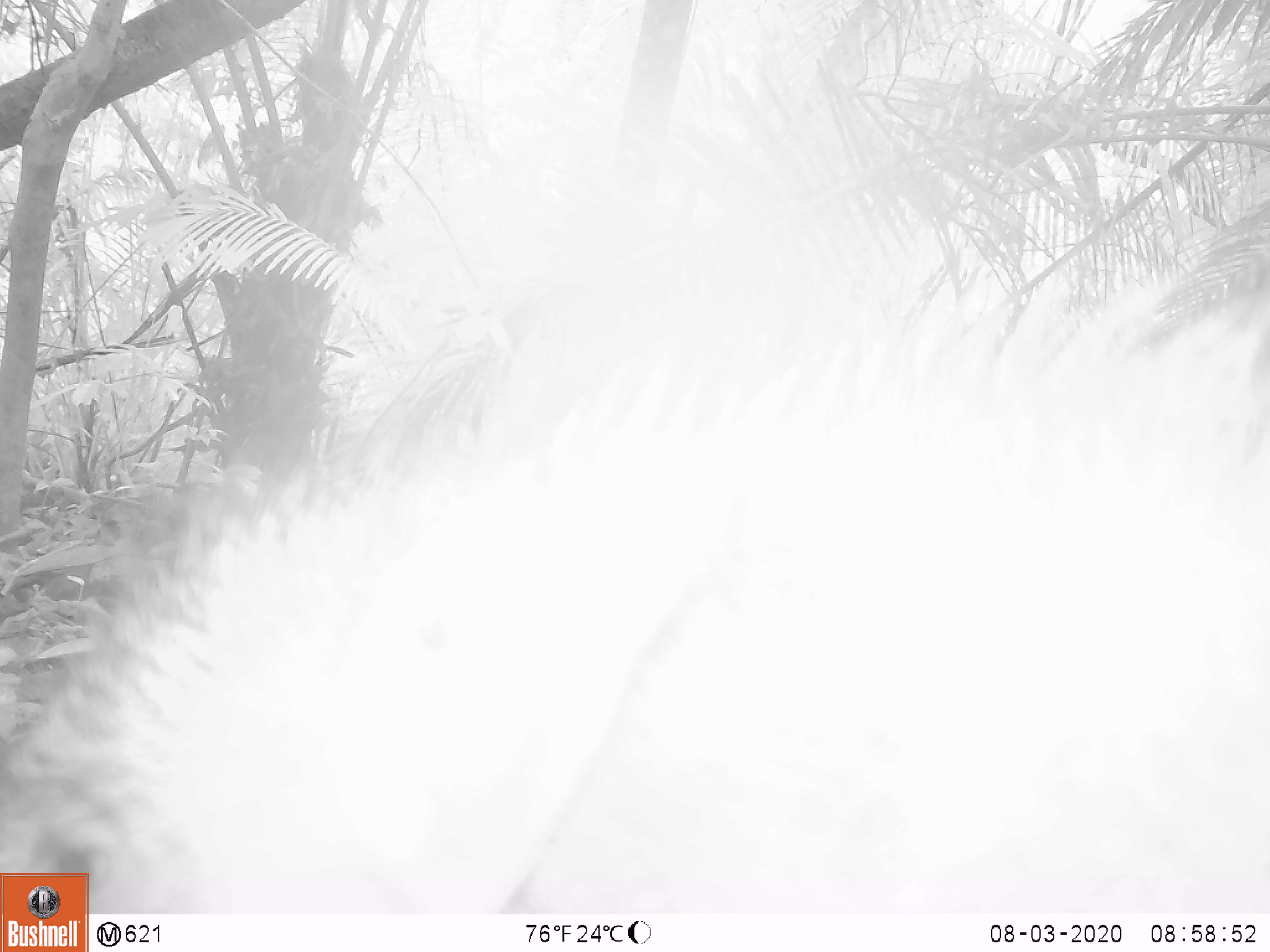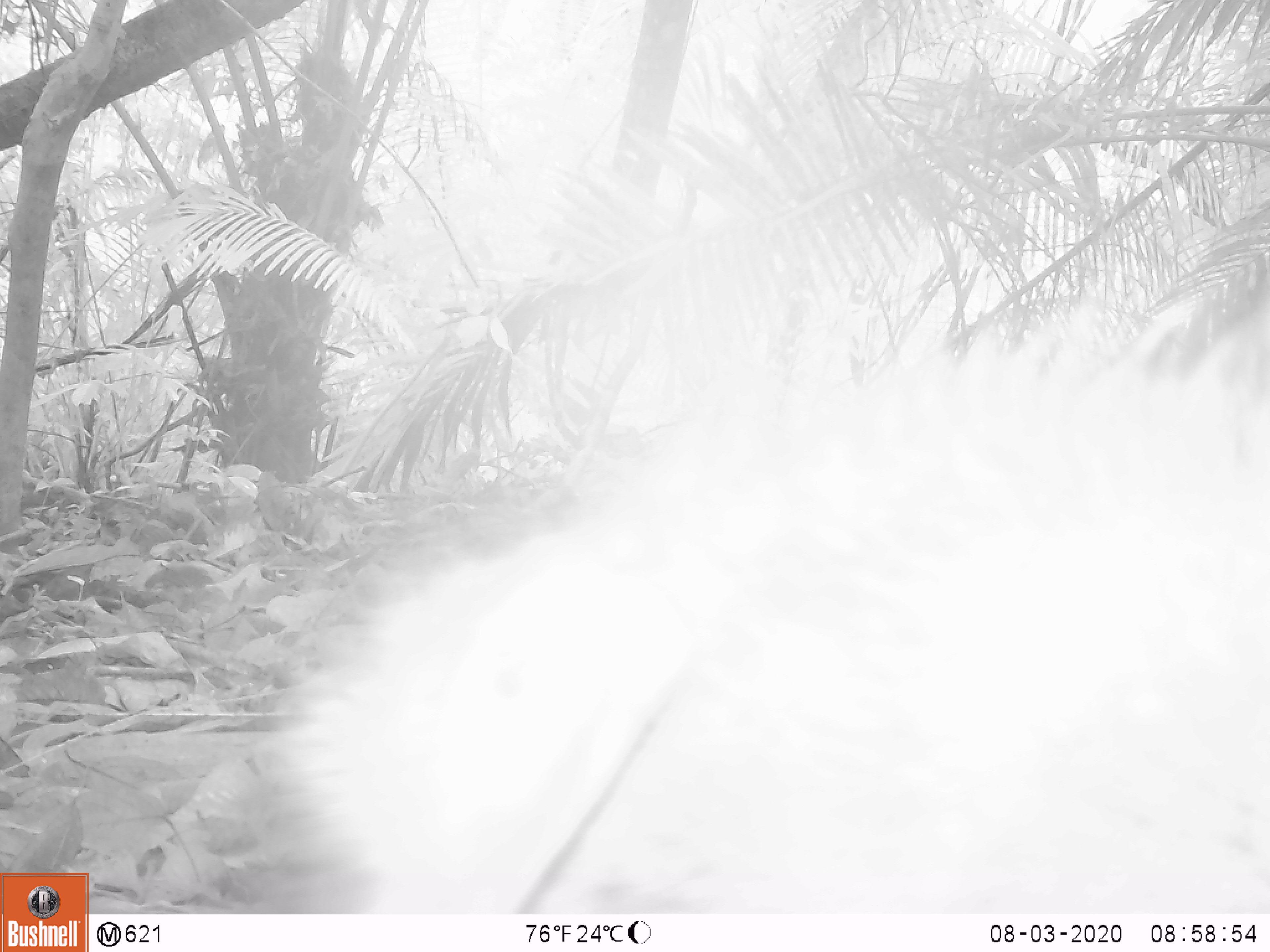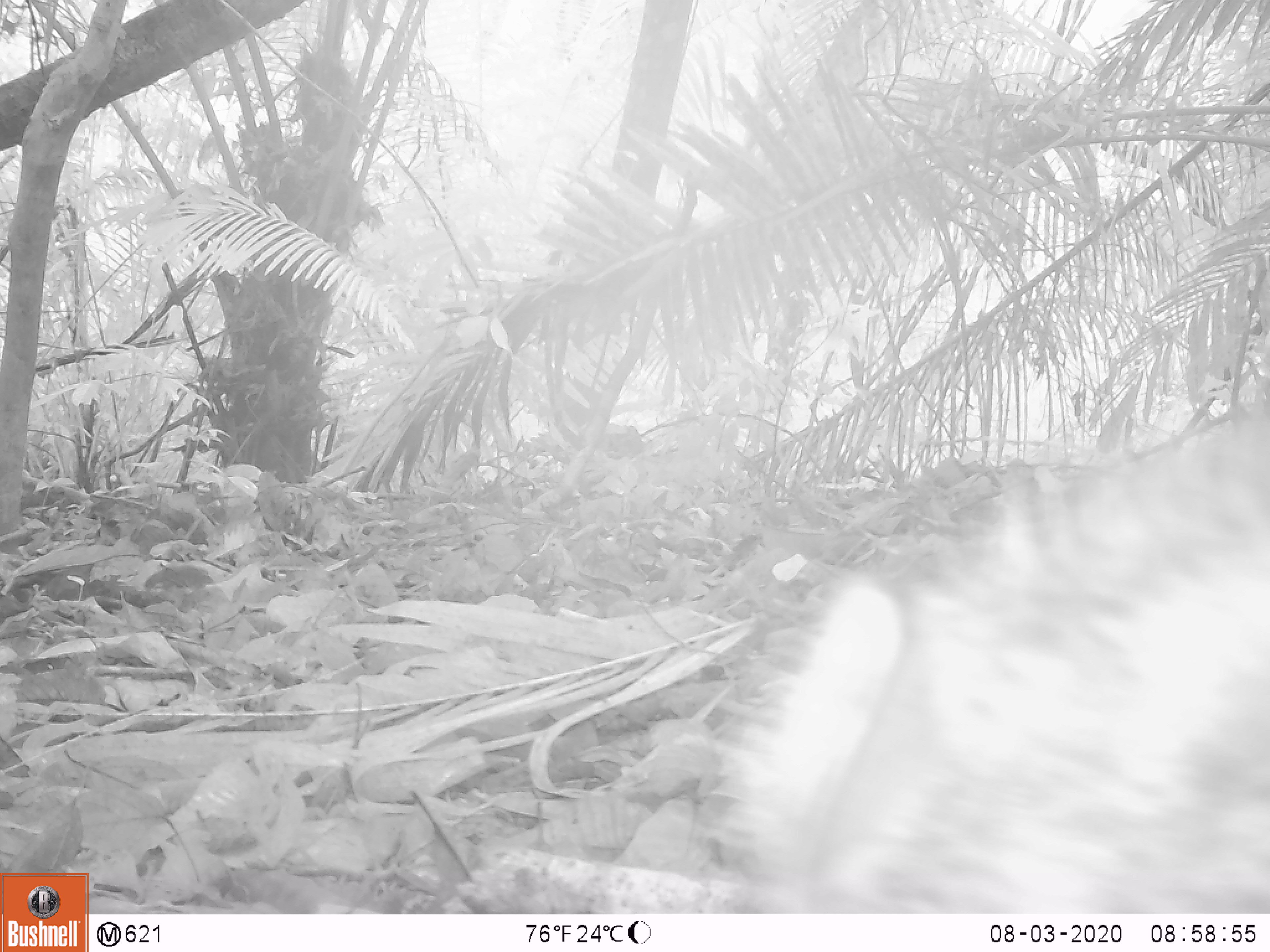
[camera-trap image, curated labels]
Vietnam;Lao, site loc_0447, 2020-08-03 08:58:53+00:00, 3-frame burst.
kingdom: Animalia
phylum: Chordata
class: Mammalia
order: Artiodactyla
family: Suidae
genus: Sus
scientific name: Sus scrofa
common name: eurasian wild pig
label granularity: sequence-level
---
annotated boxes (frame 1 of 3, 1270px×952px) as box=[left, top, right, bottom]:
eurasian wild pig: box=[0, 266, 1270, 912]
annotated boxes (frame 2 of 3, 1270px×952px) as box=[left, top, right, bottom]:
eurasian wild pig: box=[248, 280, 1270, 917]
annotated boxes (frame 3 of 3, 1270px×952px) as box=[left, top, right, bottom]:
eurasian wild pig: box=[701, 387, 1270, 913]